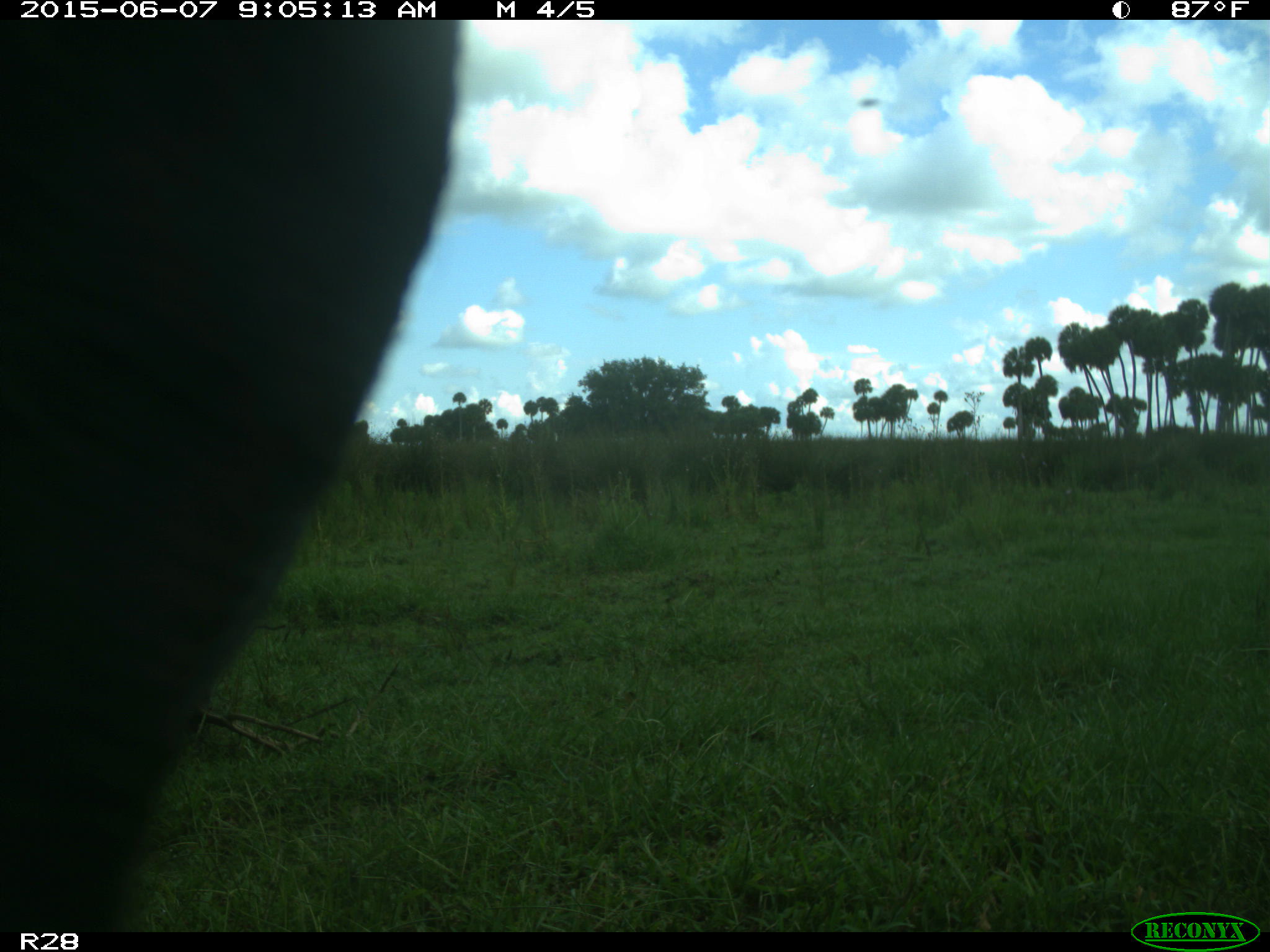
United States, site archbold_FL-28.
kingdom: Animalia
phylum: Chordata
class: Mammalia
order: Artiodactyla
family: Bovidae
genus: Bos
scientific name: Bos taurus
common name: domestic cow